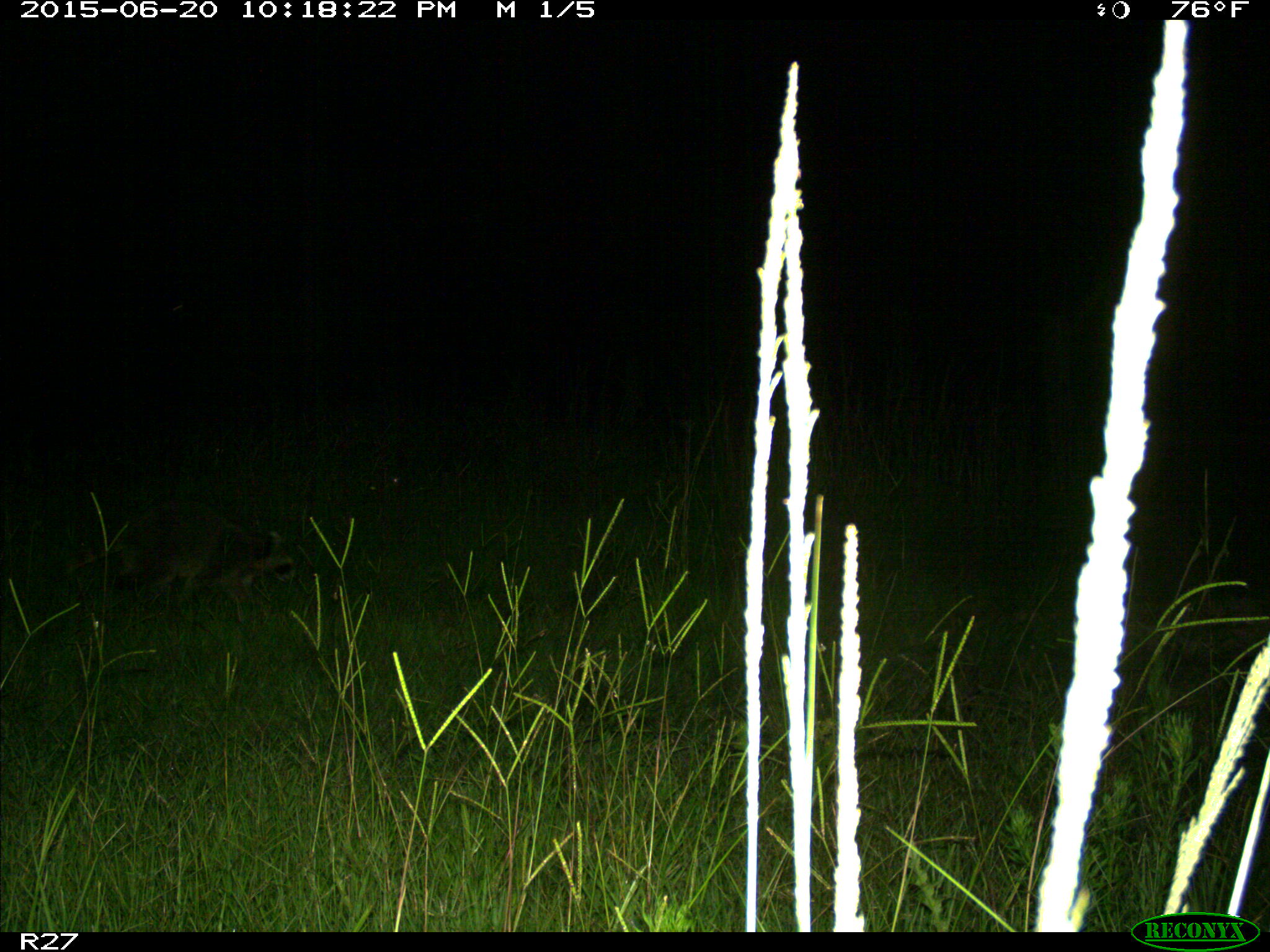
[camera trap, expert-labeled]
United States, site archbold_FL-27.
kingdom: Animalia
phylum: Chordata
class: Mammalia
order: Carnivora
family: Procyonidae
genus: Procyon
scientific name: Procyon lotor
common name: common raccoon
Procyon lotor (common raccoon).